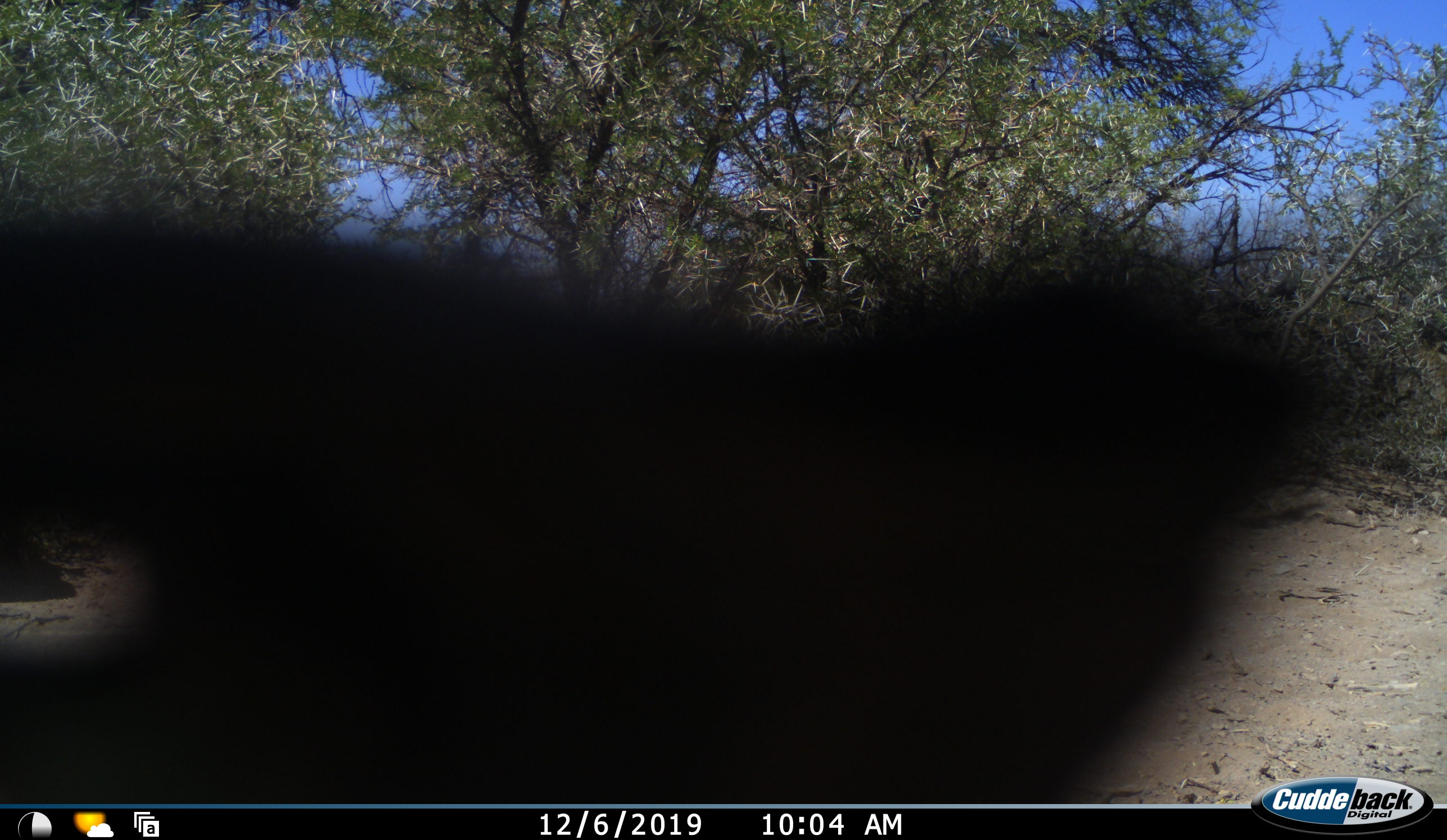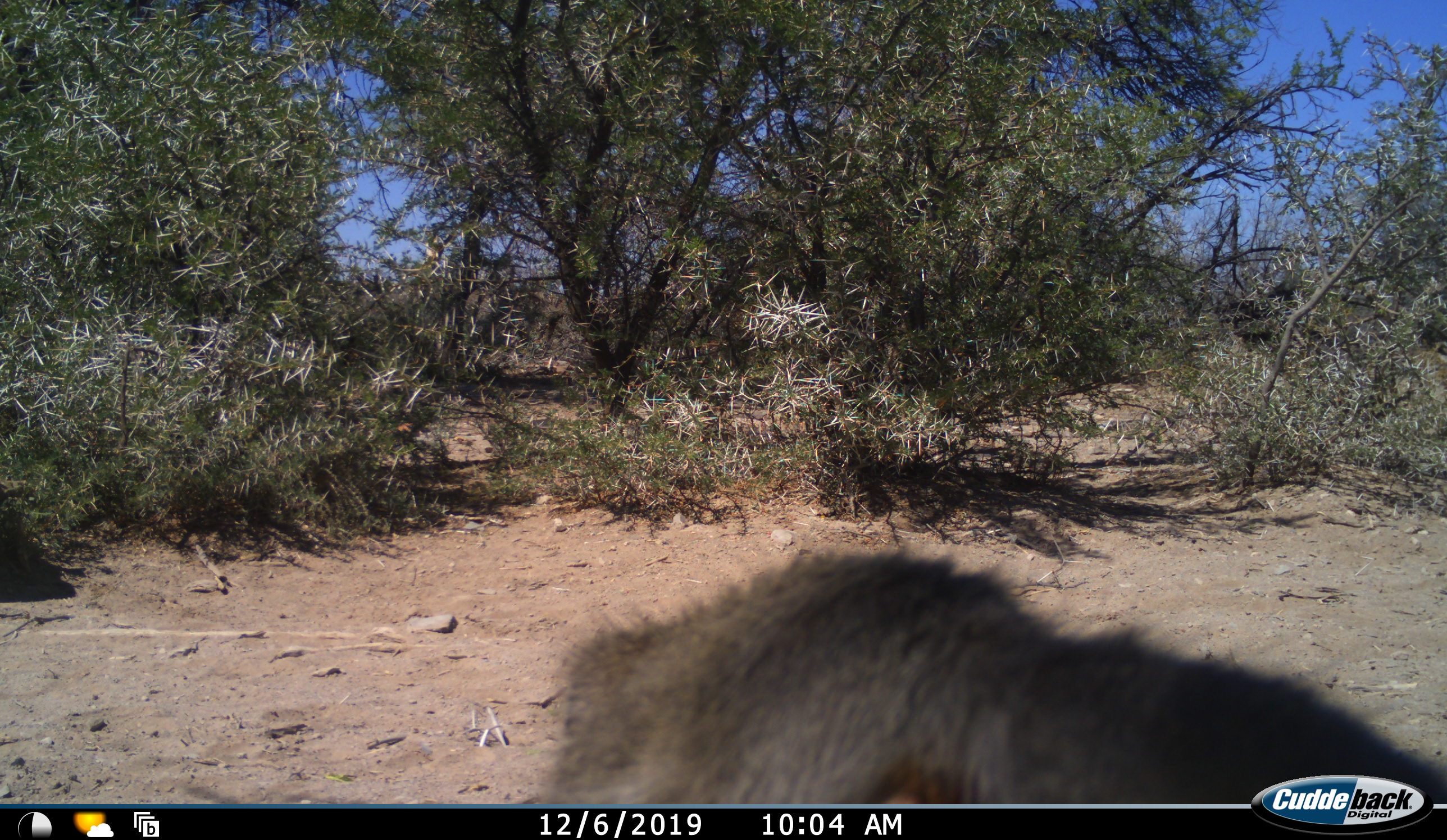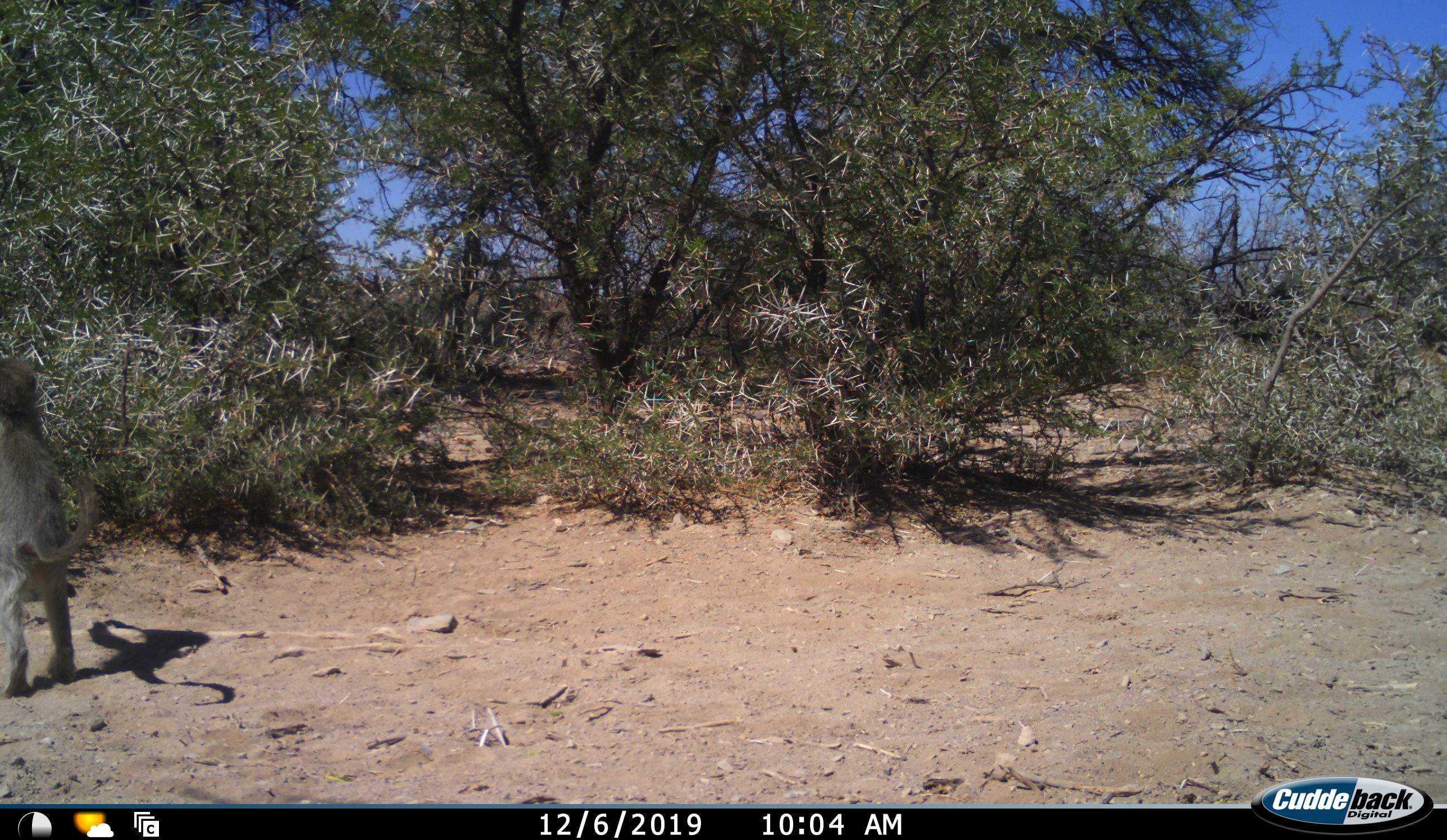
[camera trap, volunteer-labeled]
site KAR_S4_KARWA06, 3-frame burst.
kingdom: Animalia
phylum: Chordata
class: Mammalia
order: Primates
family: Cercopithecidae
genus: Papio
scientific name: Papio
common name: baboon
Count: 1.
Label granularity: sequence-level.